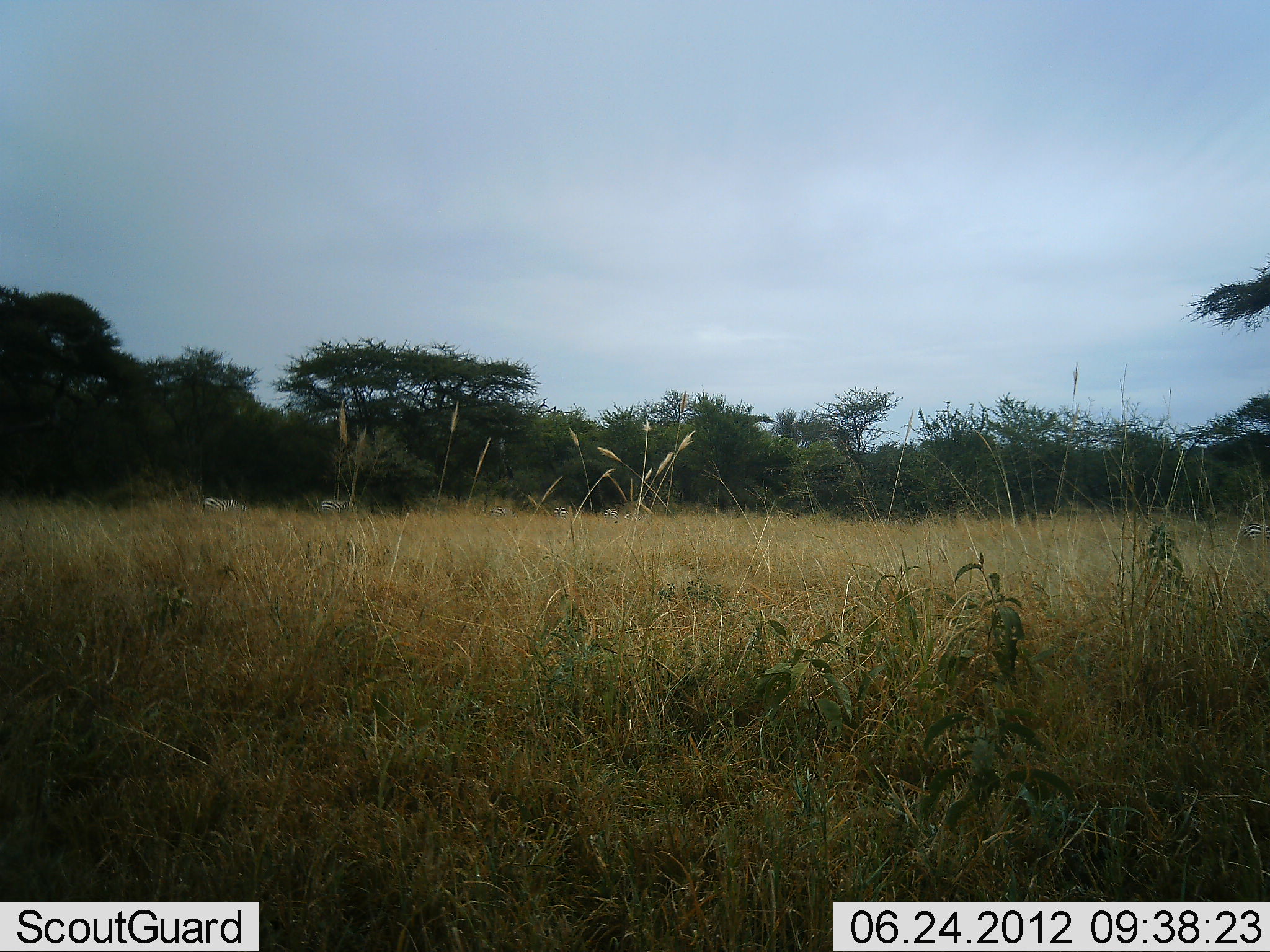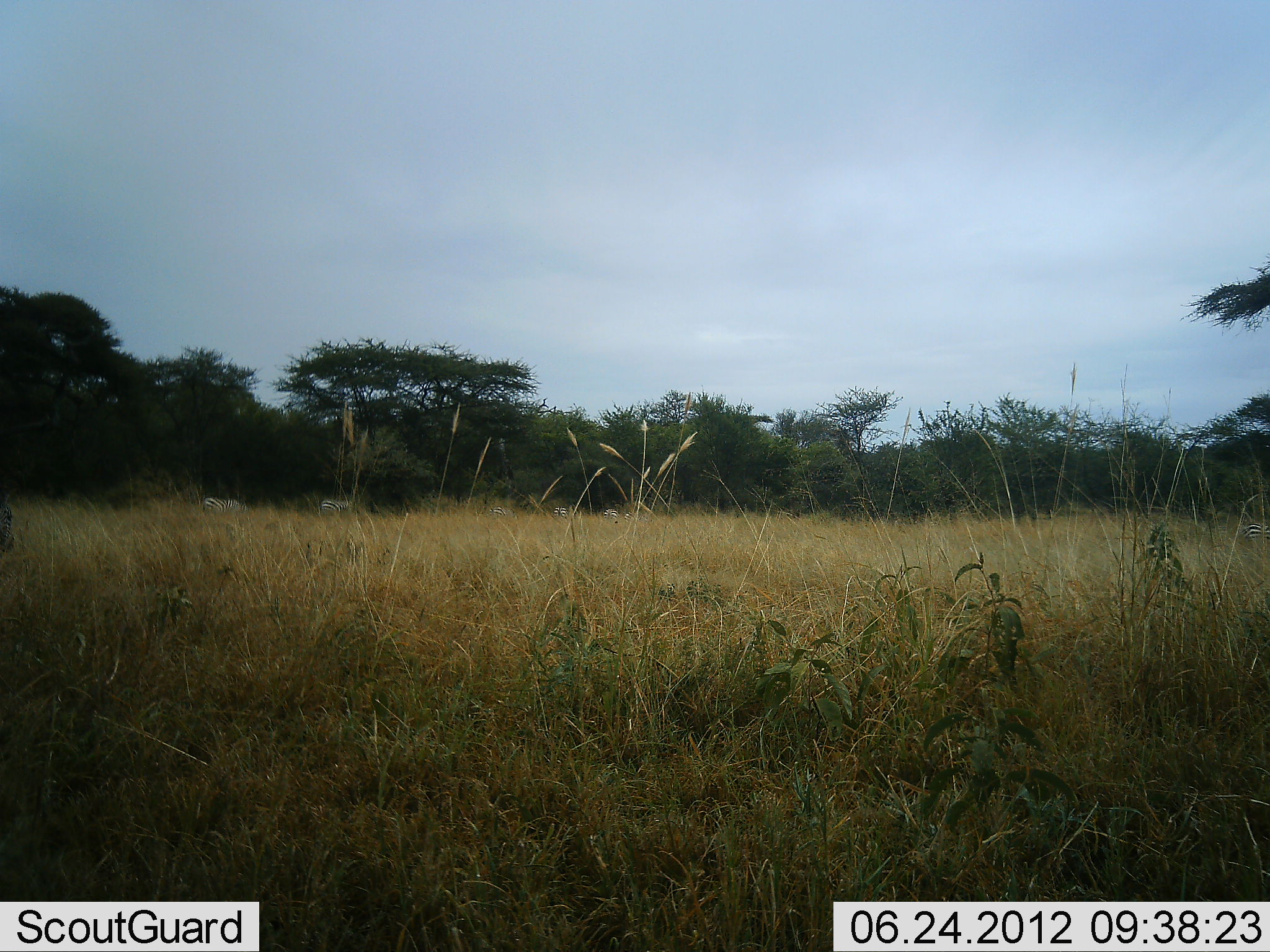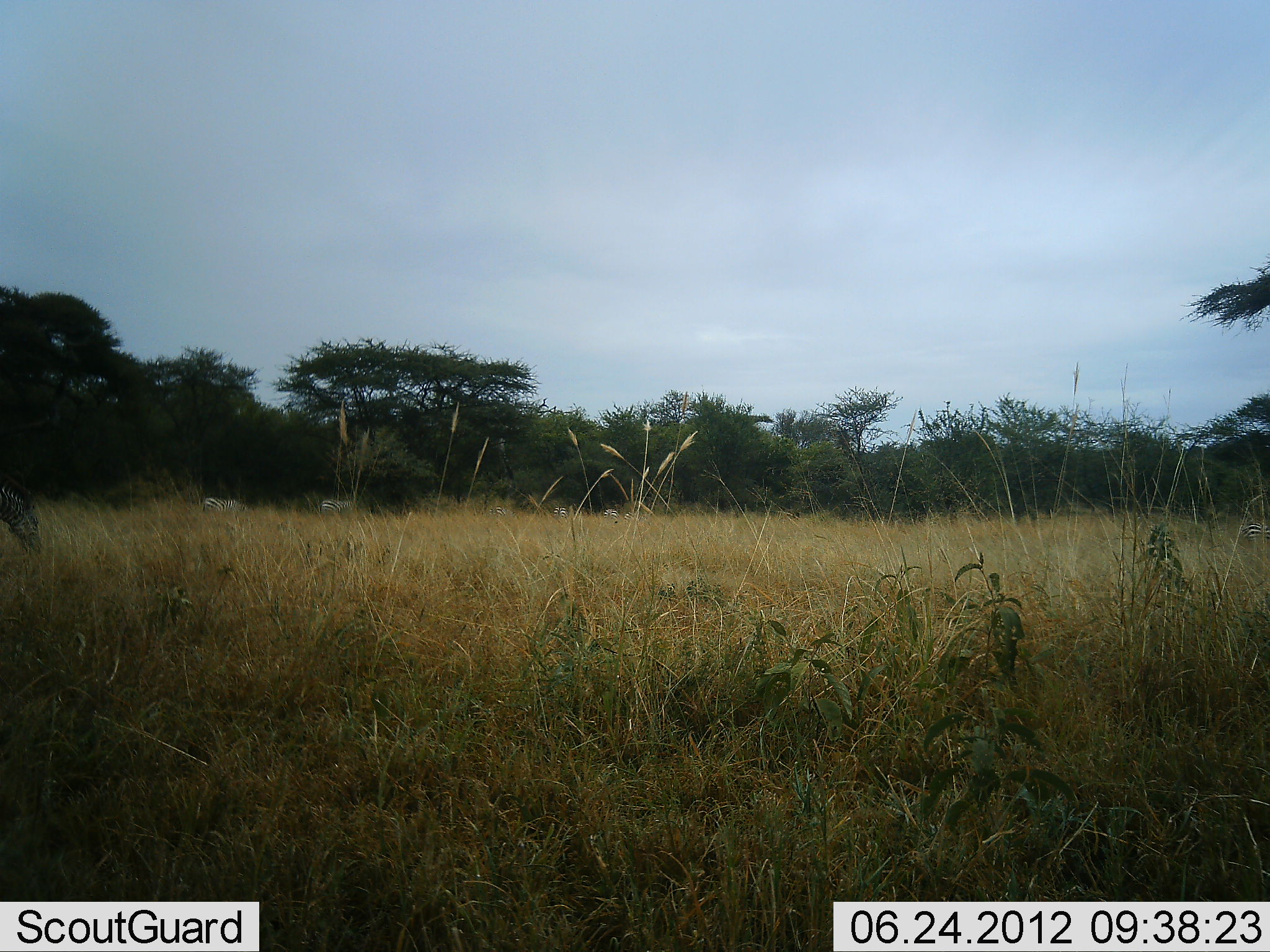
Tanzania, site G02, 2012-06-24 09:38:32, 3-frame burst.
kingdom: Animalia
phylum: Chordata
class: Mammalia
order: Perissodactyla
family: Equidae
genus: Equus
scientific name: Equus quagga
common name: plains zebra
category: zebra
Zebra (plains zebra) (Equus quagga), count 6. Behavior (volunteer vote fractions): standing 50%, resting 0%, moving 30%, interacting 0%. Young present (vote fraction): 0%. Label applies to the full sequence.